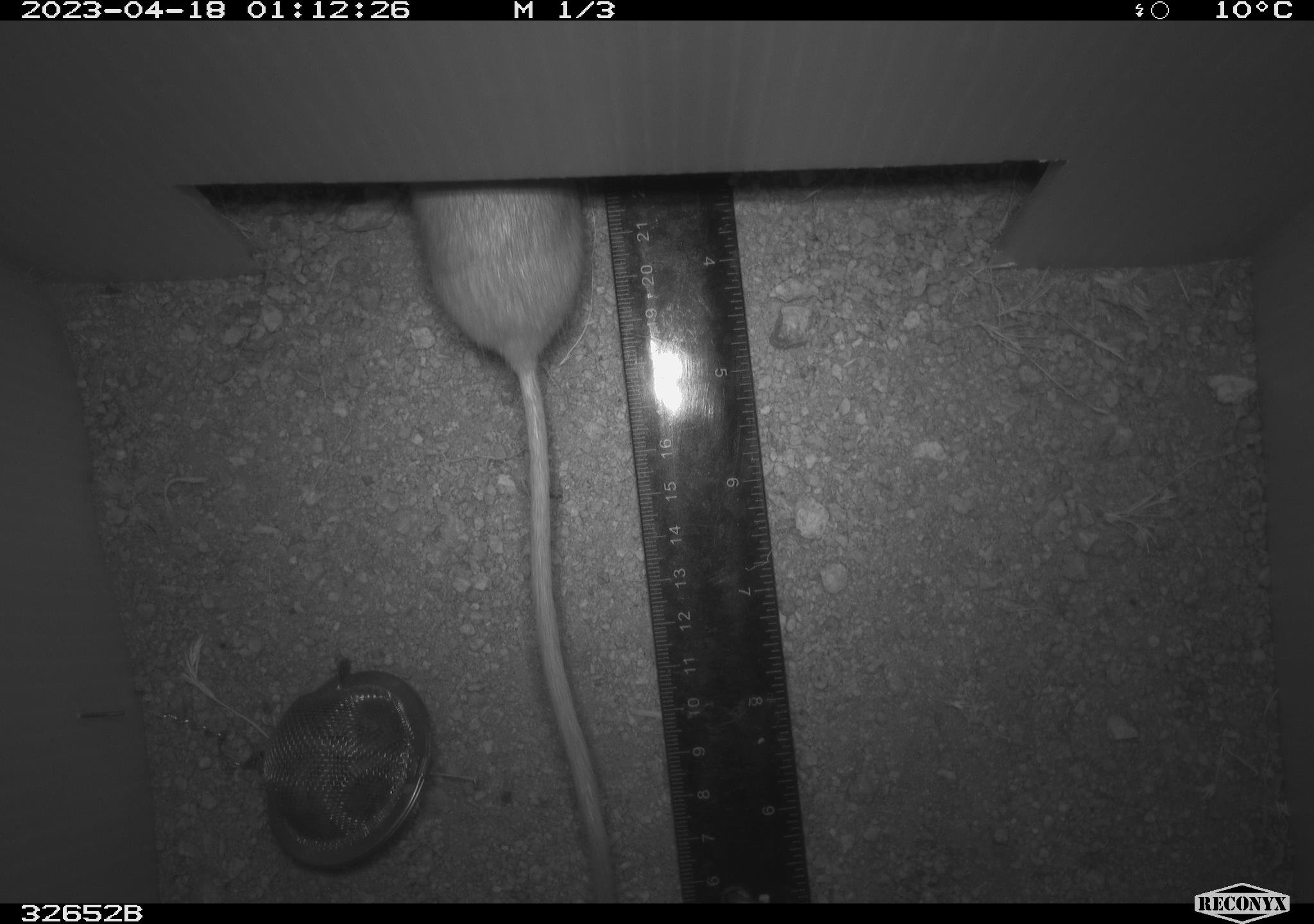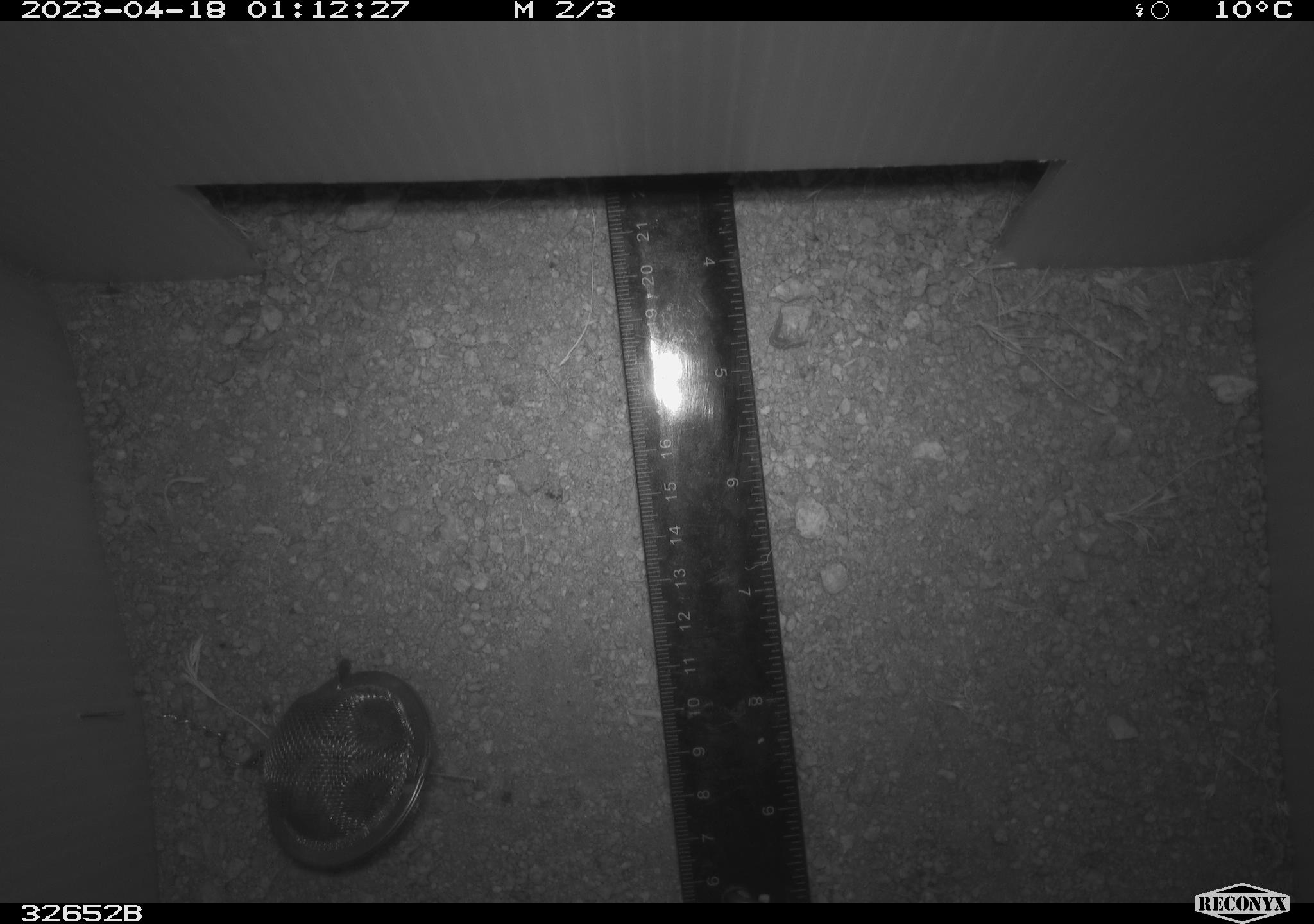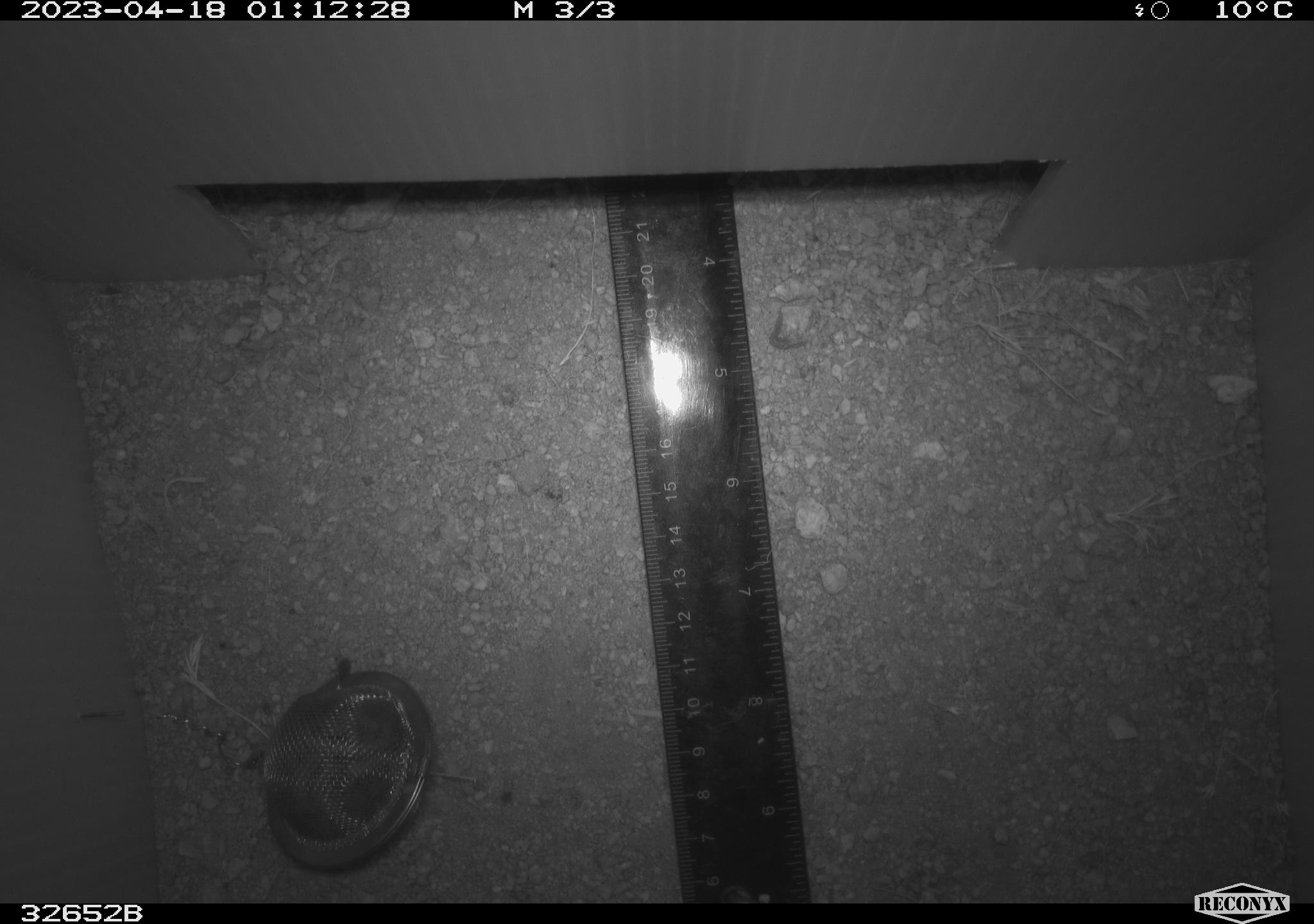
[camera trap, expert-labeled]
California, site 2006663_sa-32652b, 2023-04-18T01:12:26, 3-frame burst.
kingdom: Animalia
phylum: Chordata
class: Mammalia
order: Rodentia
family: Heteromyidae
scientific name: Heteromyidae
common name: kangaroo rats and pocket mice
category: heteromyidae family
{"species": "heteromyidae family (kangaroo rats and pocket mice) (Heteromyidae)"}